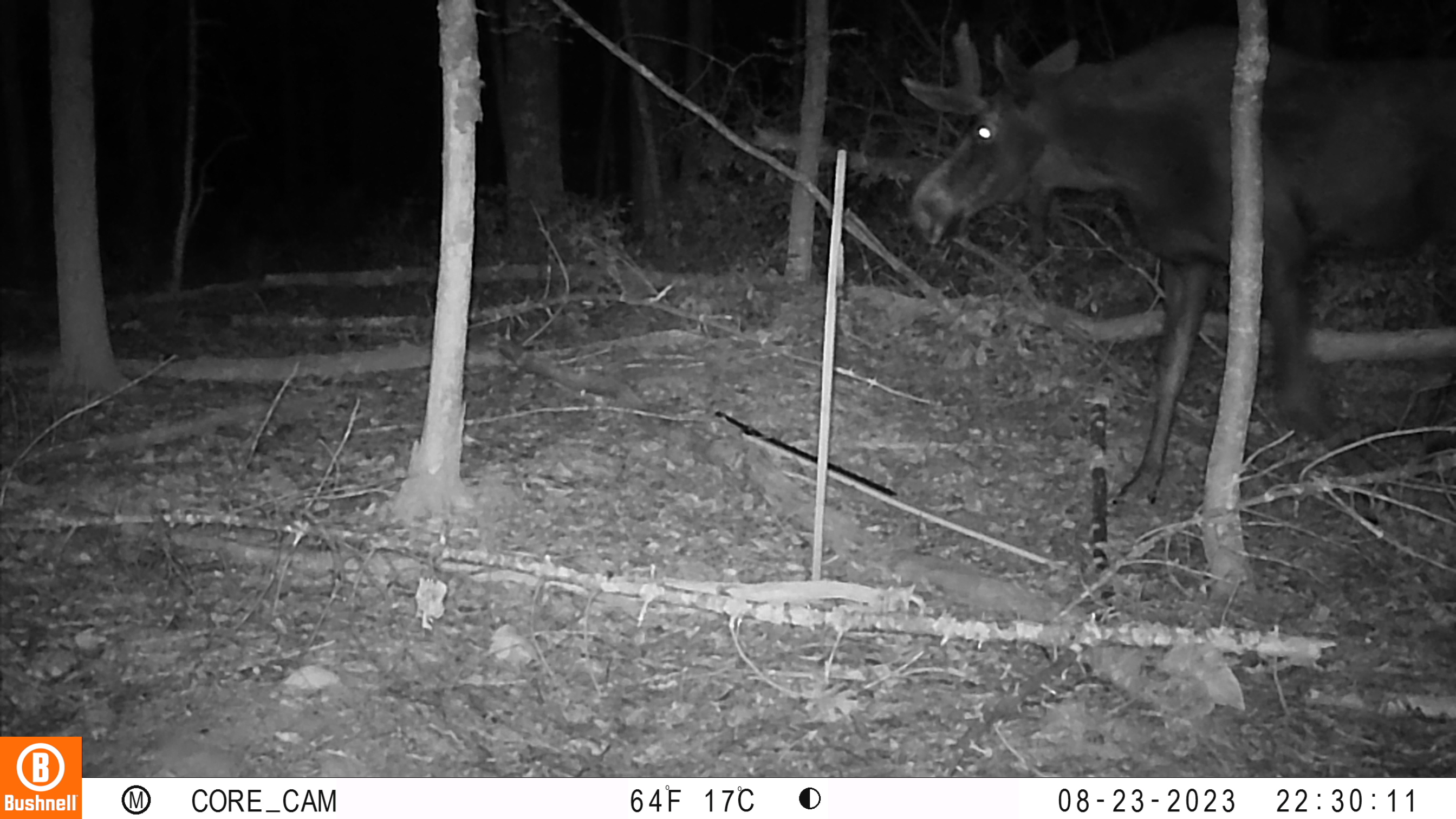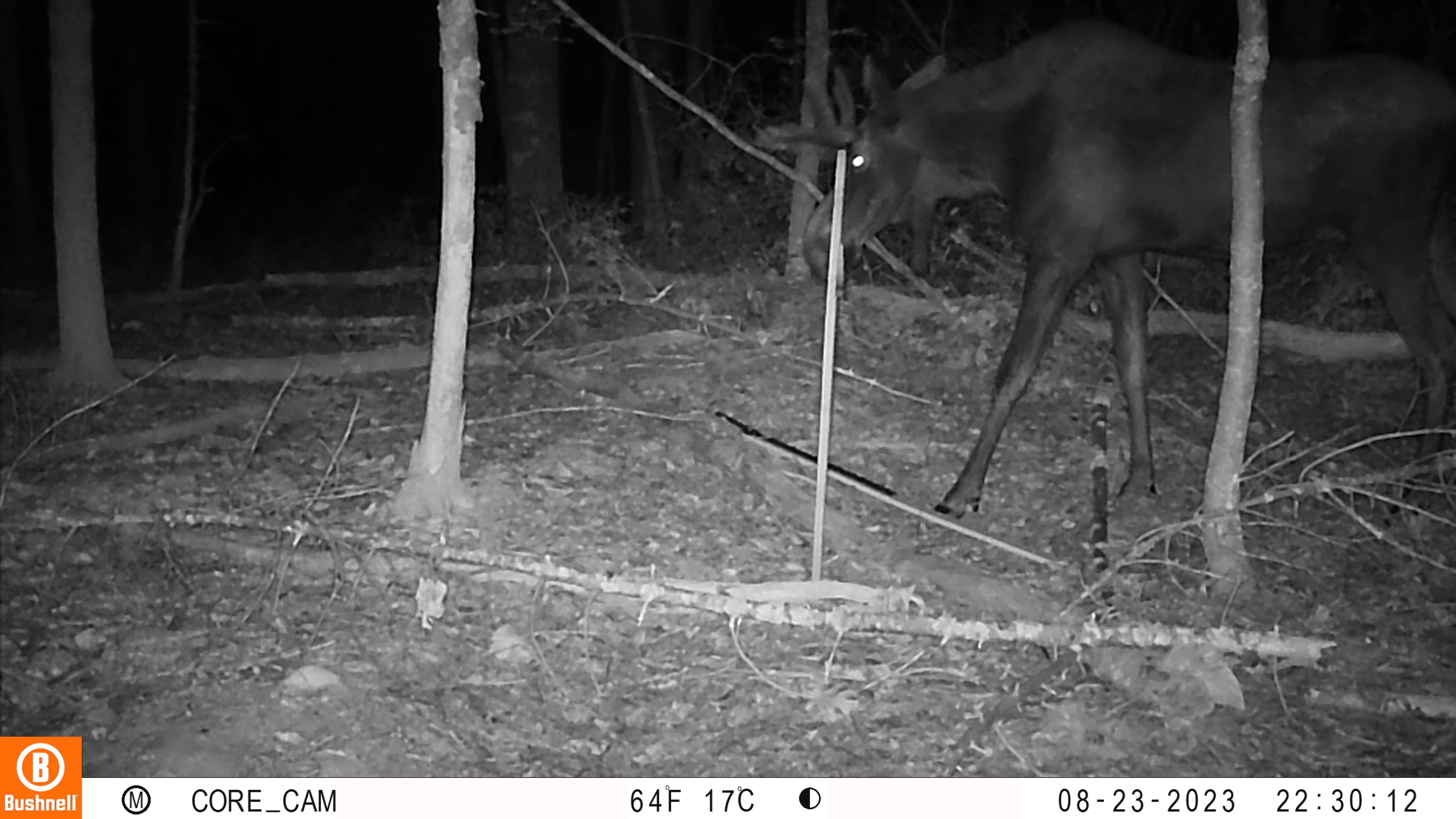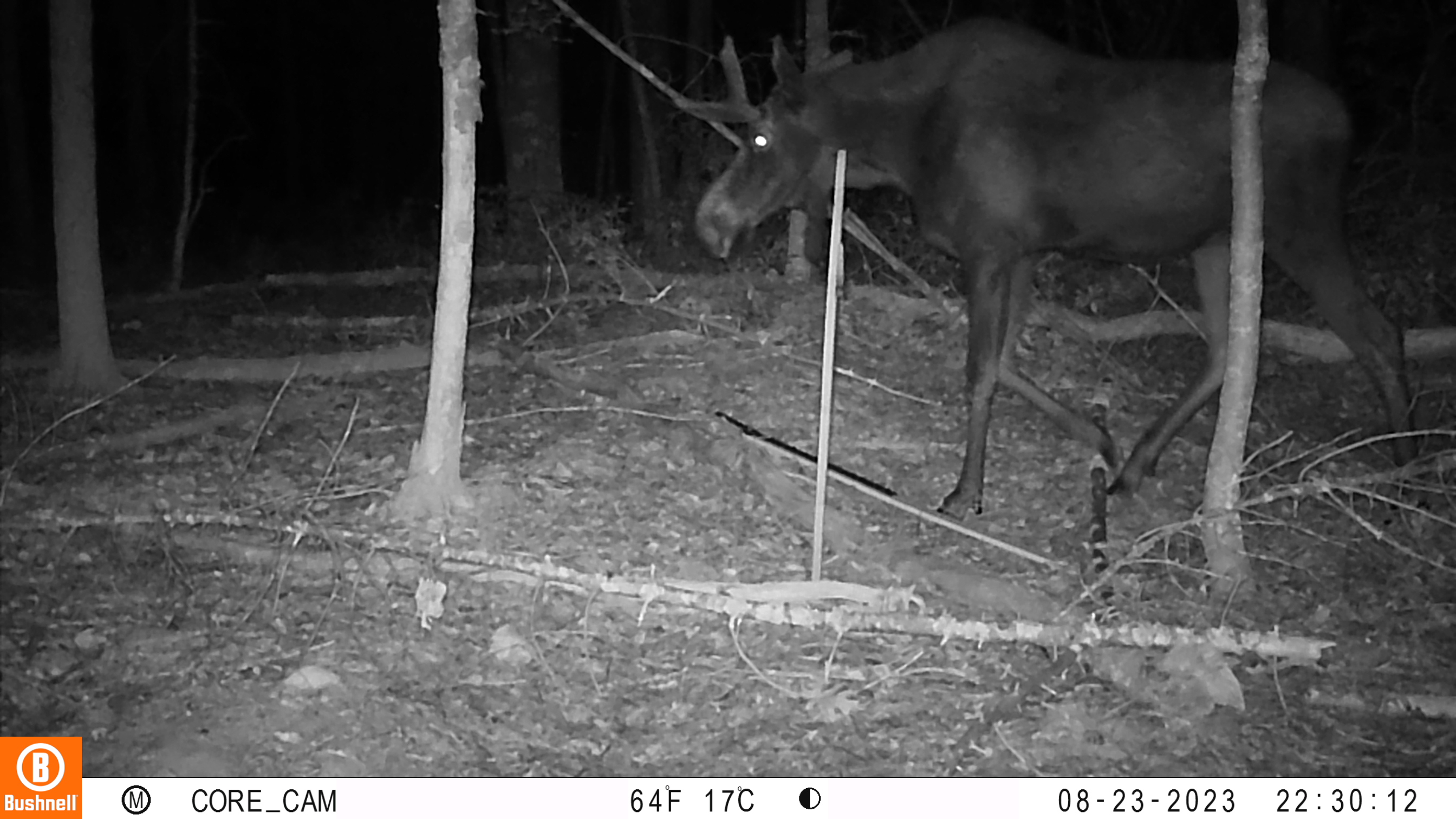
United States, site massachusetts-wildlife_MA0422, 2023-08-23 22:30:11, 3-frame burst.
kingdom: Animalia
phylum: Chordata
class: Mammalia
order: Artiodactyla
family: Cervidae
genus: Alces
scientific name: Alces alces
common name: moose